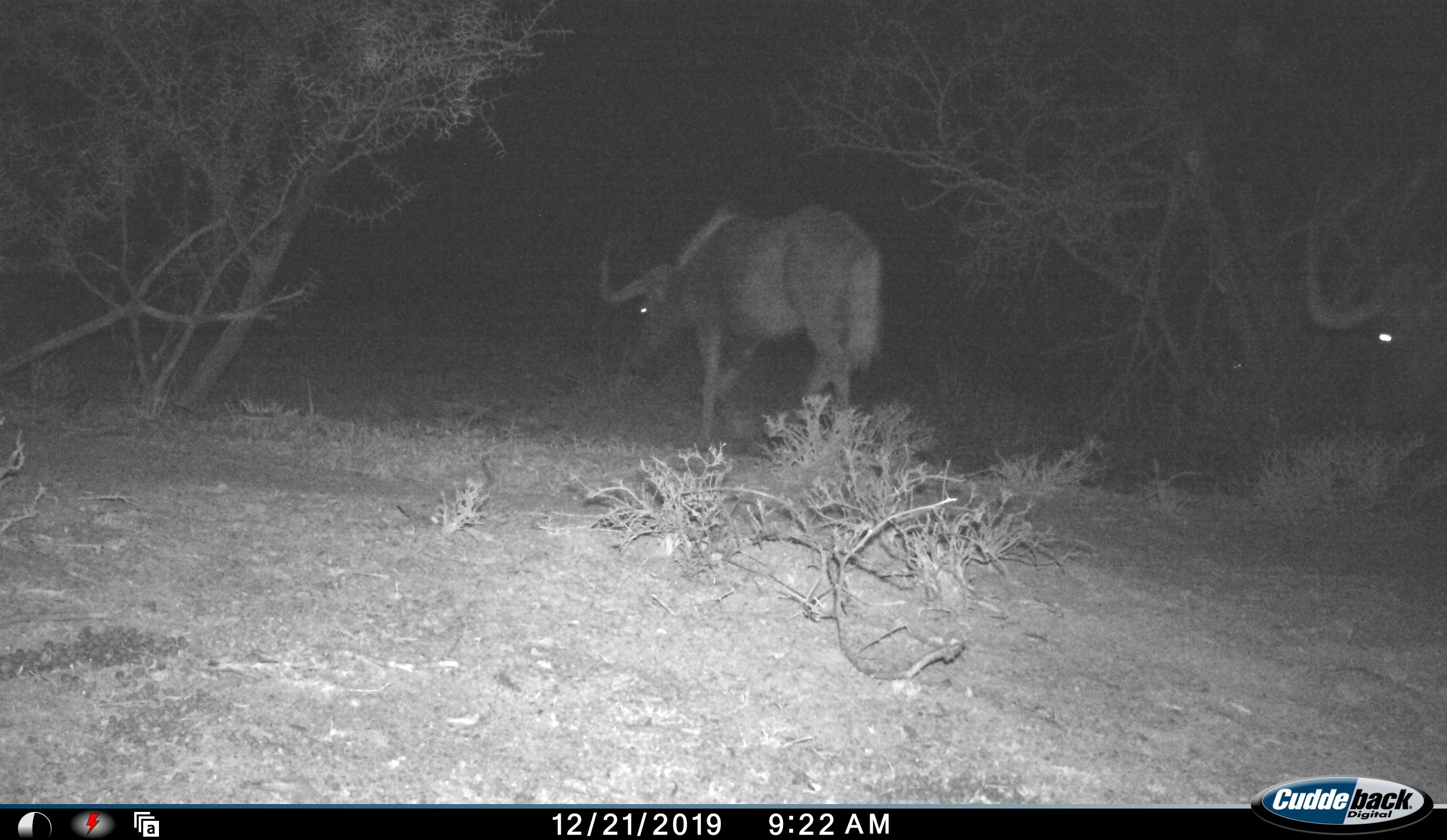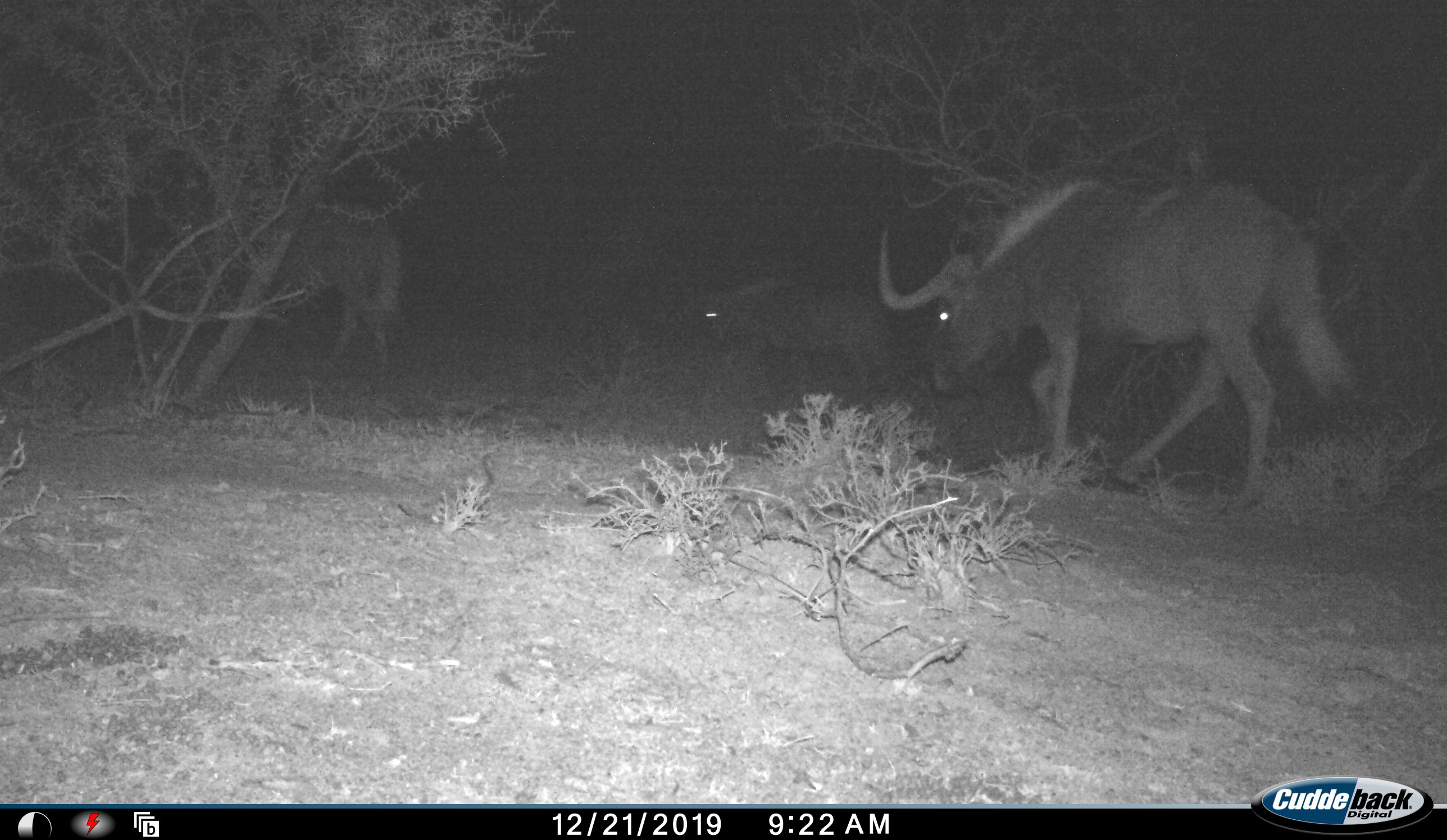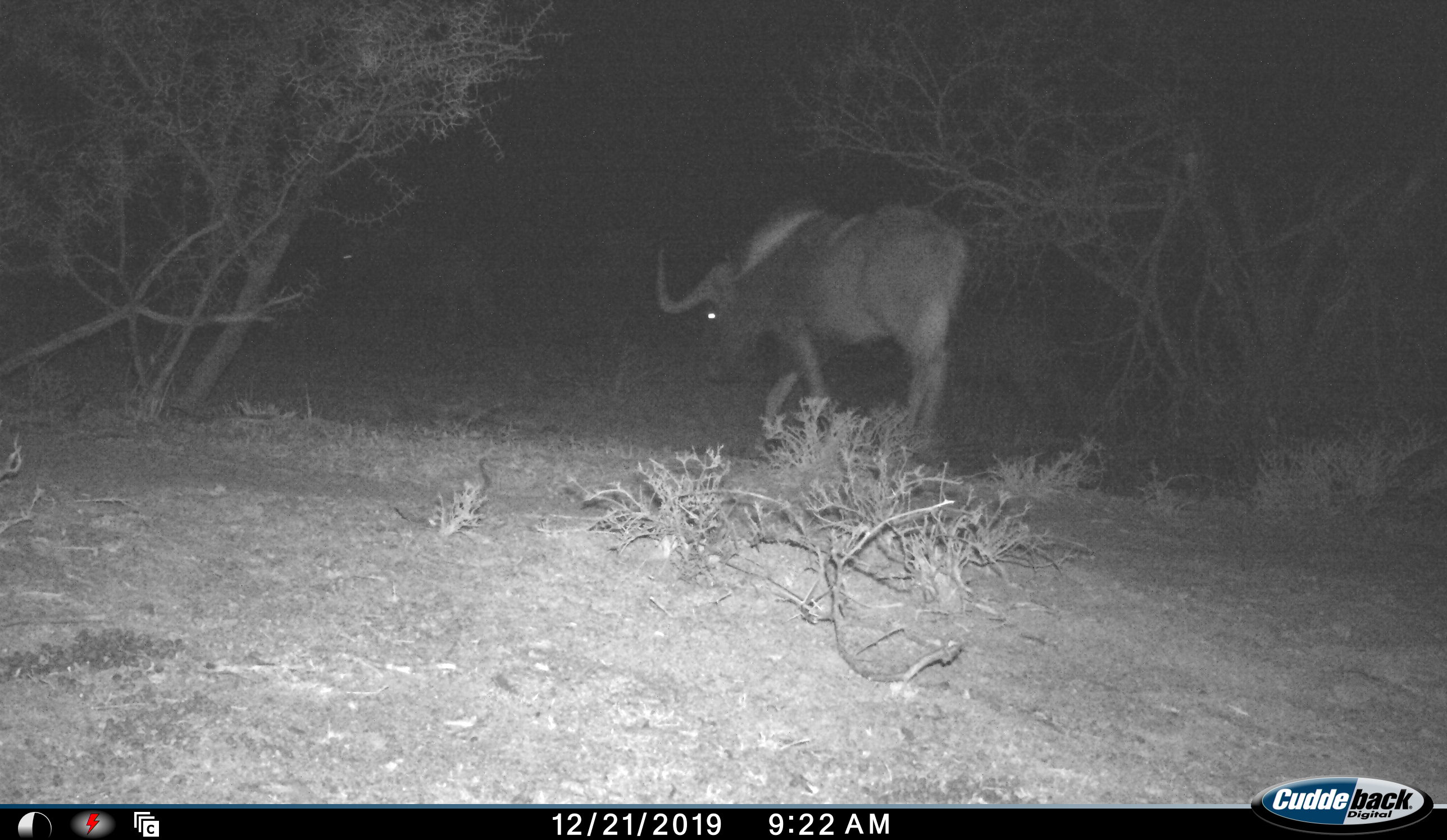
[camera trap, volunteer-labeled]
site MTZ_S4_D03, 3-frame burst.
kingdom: Animalia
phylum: Chordata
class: Mammalia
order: Artiodactyla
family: Bovidae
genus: Connochaetes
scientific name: Connochaetes gnou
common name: black wildebeest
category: wildebeestblack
Wildebeestblack (black wildebeest) (Connochaetes gnou), count 3. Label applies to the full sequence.